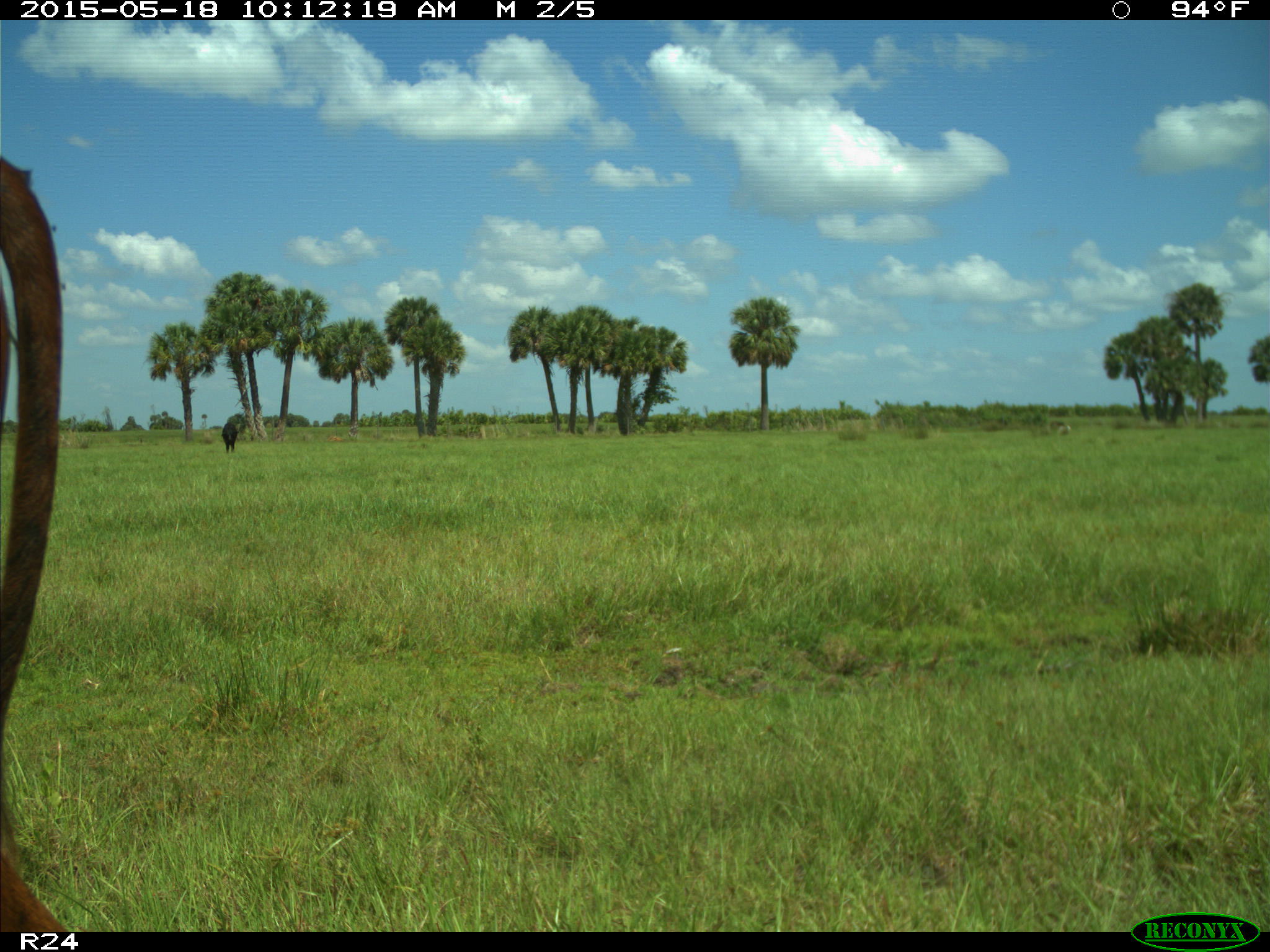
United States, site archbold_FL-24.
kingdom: Animalia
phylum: Chordata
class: Mammalia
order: Artiodactyla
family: Bovidae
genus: Bos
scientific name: Bos taurus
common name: domestic cow